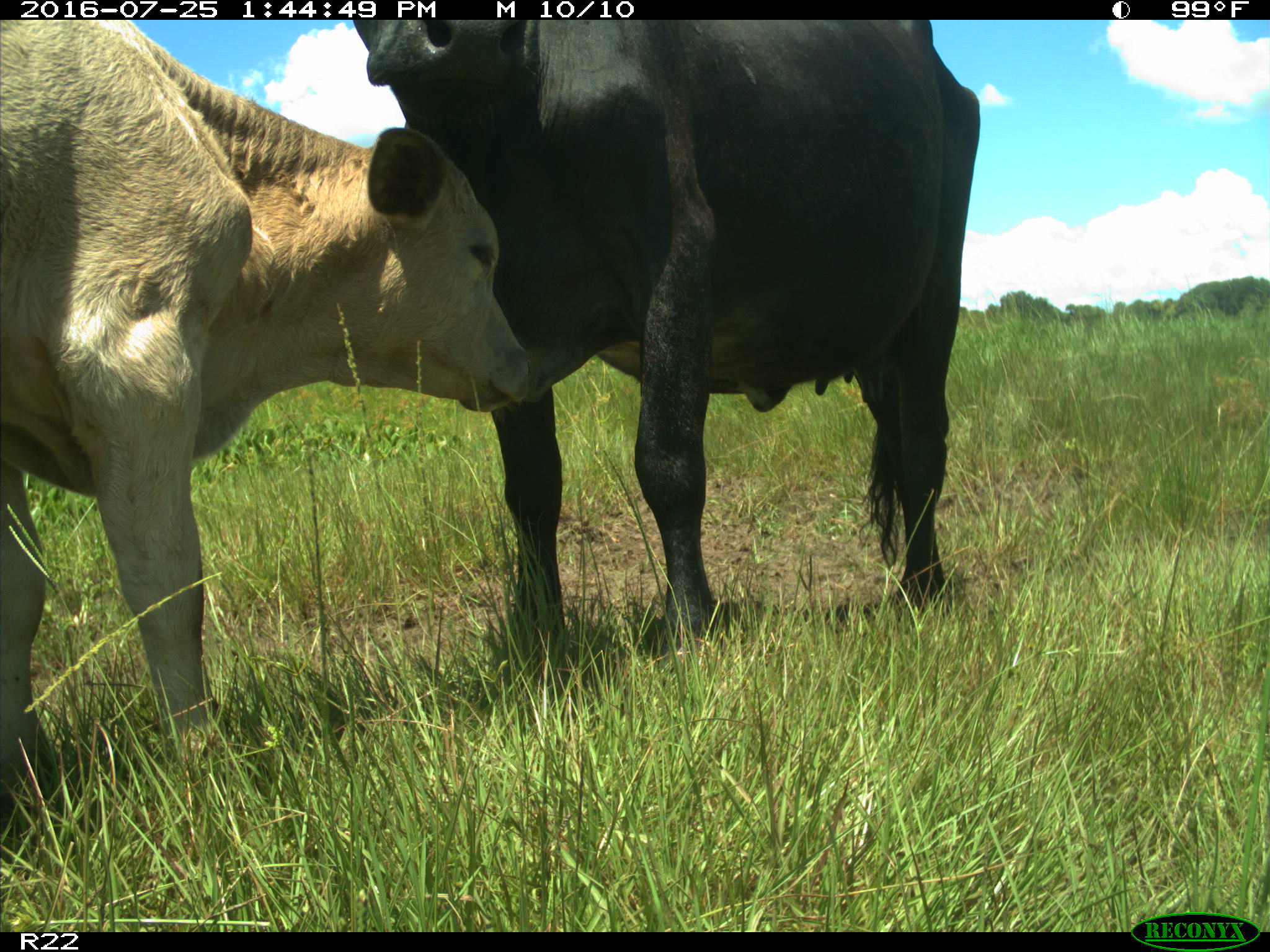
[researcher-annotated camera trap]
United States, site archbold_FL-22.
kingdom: Animalia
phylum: Chordata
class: Mammalia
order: Artiodactyla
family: Bovidae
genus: Bos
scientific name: Bos taurus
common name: domestic cow